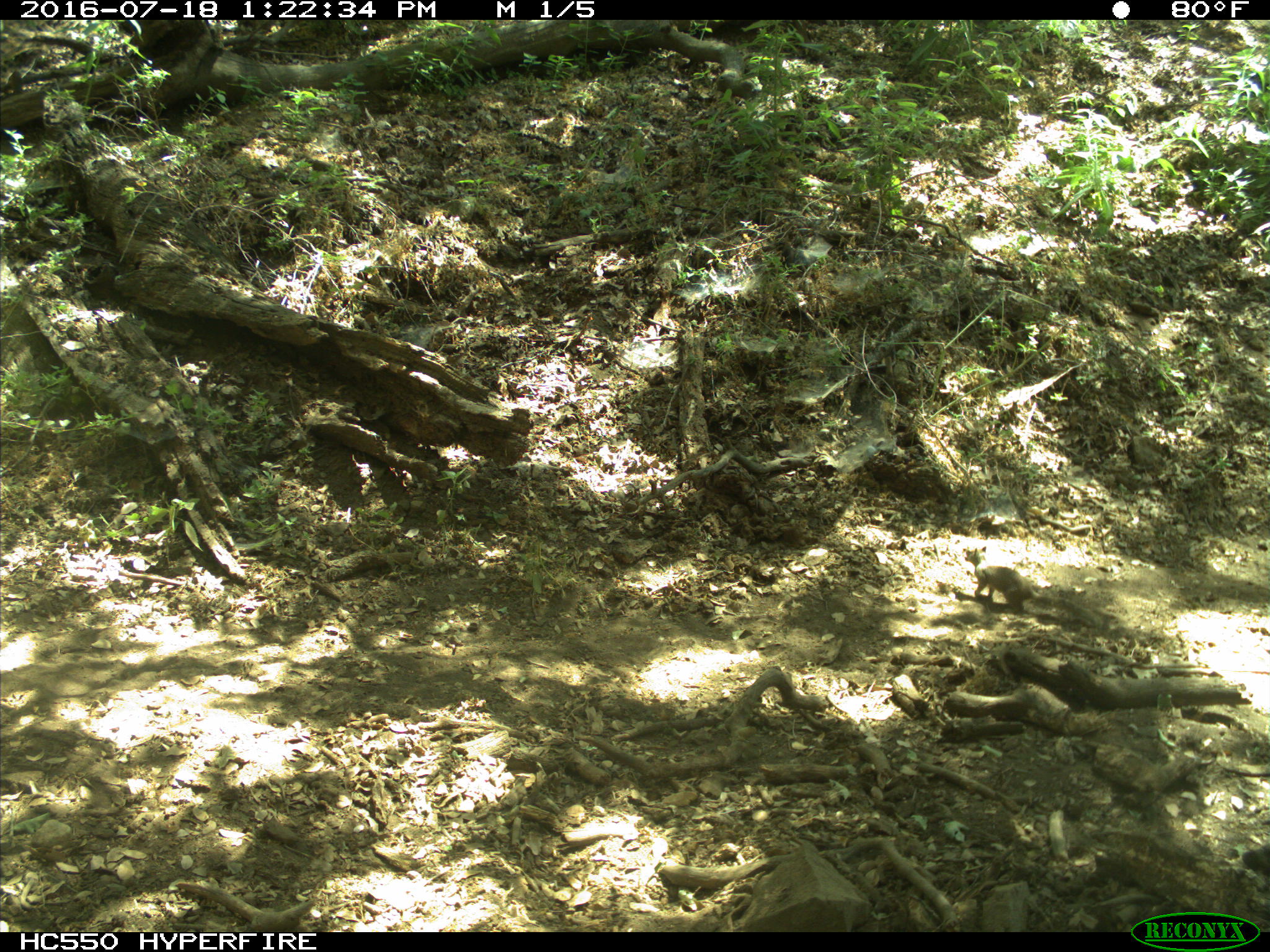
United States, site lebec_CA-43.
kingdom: Animalia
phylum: Chordata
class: Mammalia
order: Rodentia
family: Sciuridae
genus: Otospermophilus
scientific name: Otospermophilus beecheyi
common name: california ground squirrel